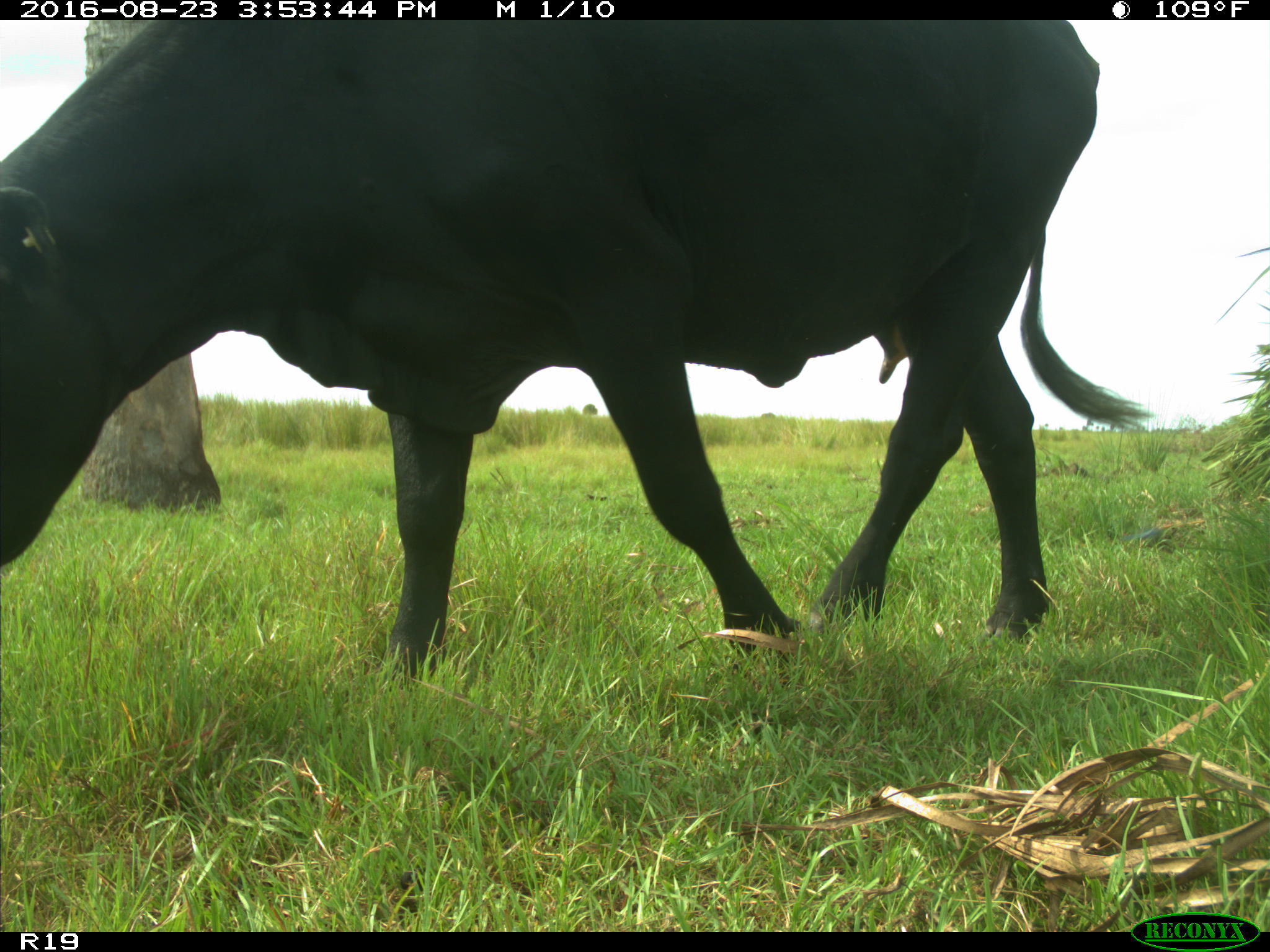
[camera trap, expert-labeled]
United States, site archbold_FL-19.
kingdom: Animalia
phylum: Chordata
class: Mammalia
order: Artiodactyla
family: Bovidae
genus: Bos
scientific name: Bos taurus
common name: domestic cow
Bos taurus (domestic cow).